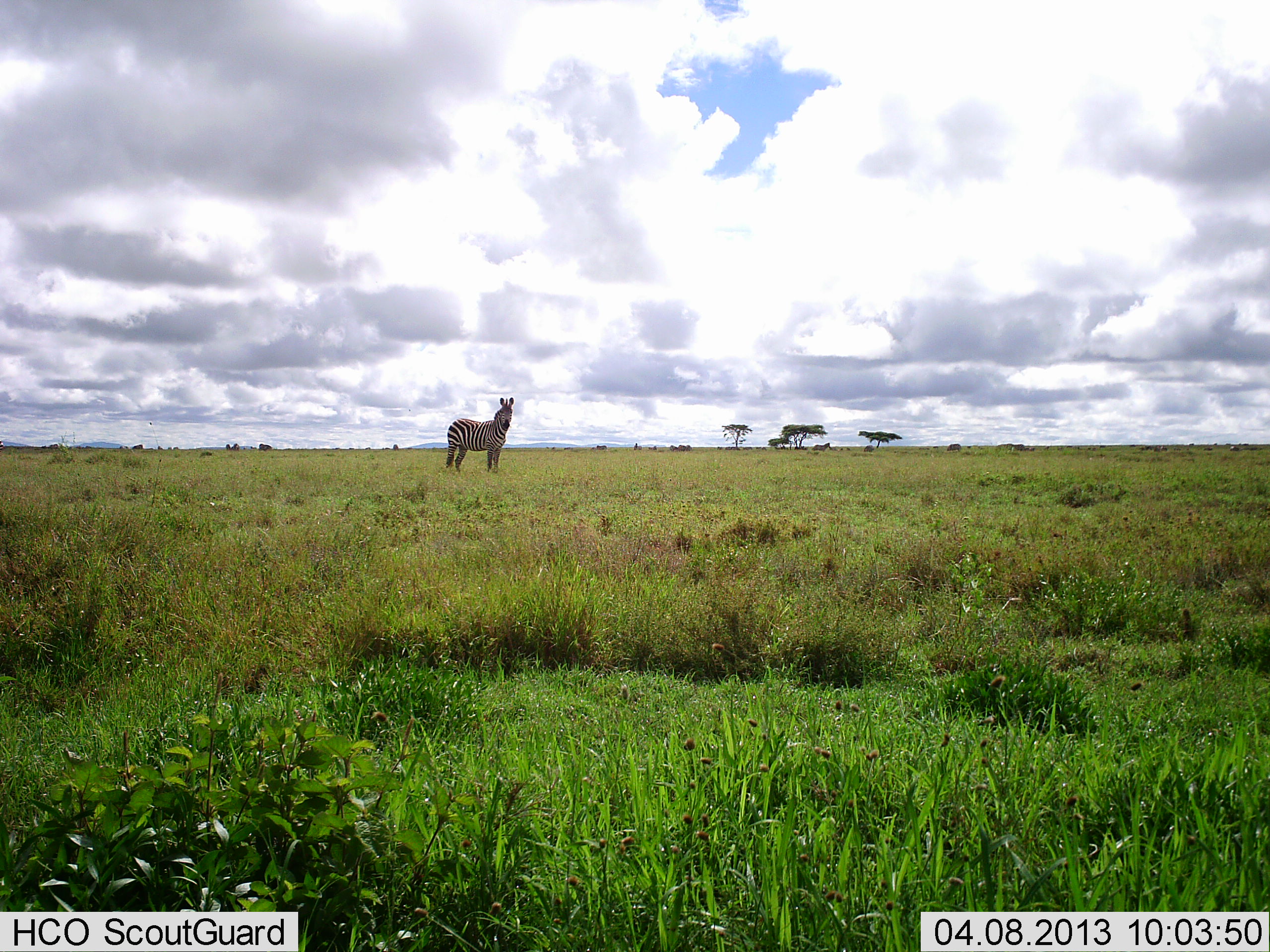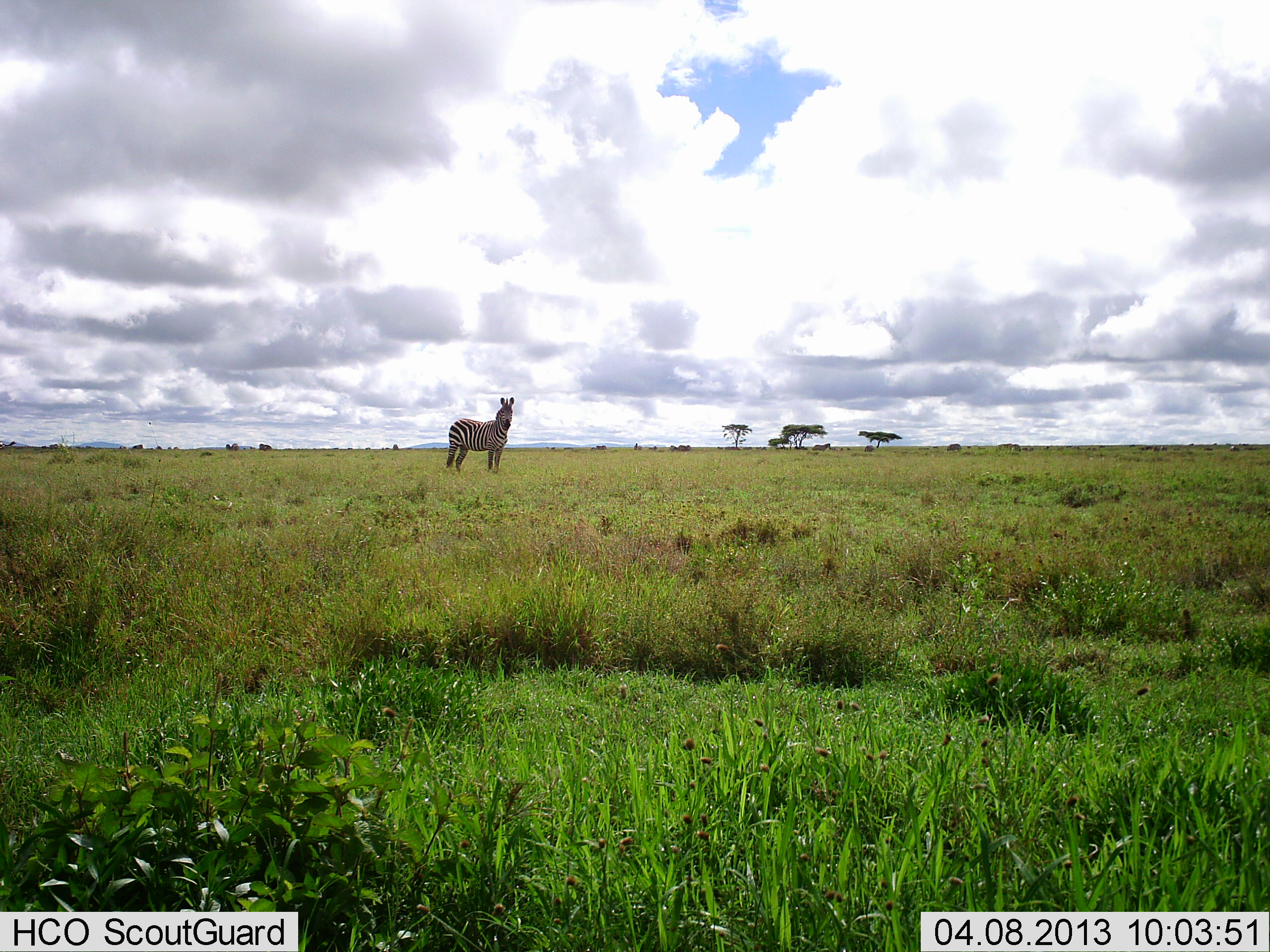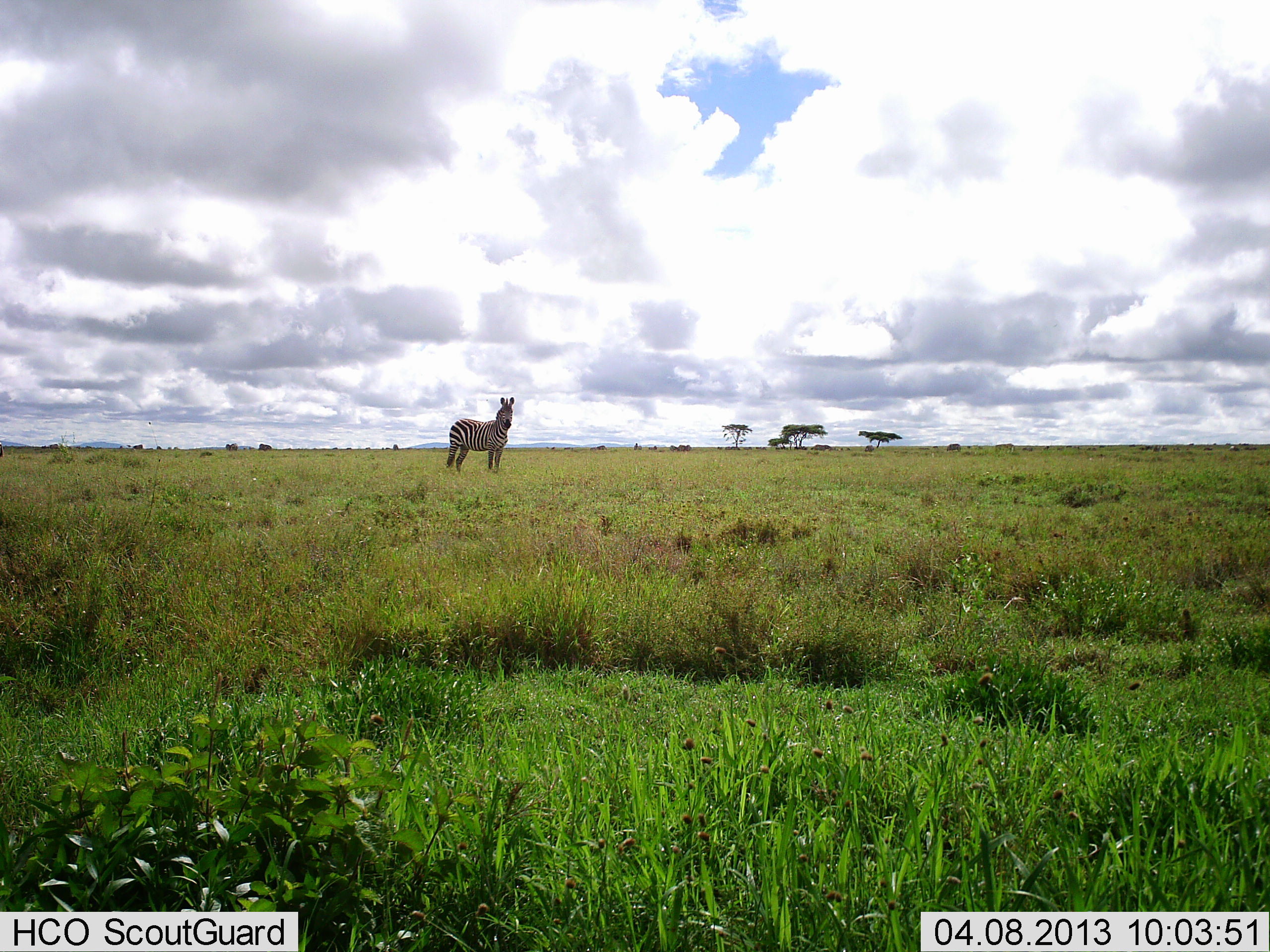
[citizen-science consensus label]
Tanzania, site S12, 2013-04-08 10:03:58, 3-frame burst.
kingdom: Animalia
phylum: Chordata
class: Mammalia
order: Perissodactyla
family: Equidae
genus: Equus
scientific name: Equus quagga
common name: plains zebra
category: zebra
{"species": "zebra (plains zebra) (Equus quagga)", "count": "1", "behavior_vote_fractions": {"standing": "100%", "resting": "0%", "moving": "5%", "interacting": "0%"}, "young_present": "0%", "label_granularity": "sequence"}